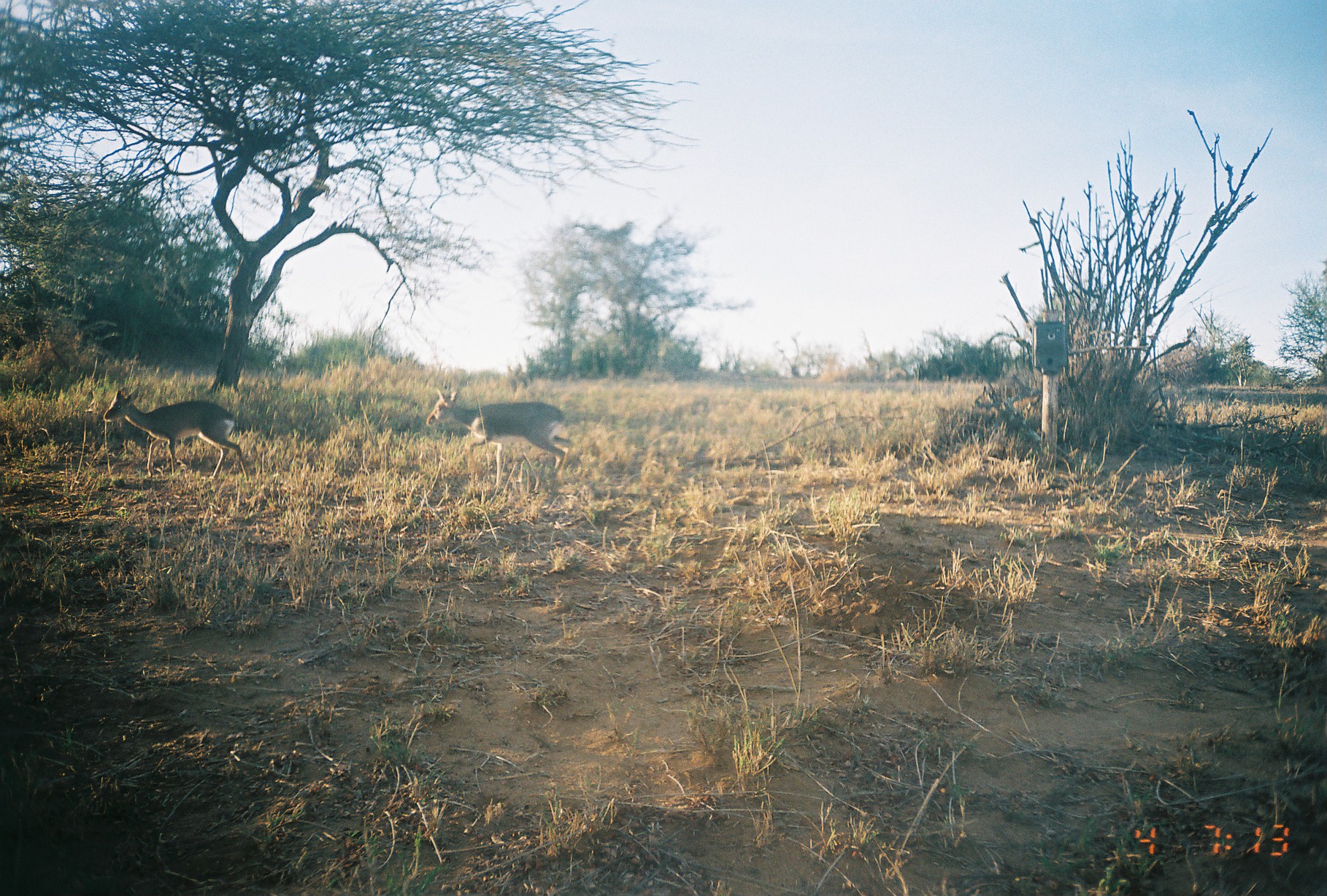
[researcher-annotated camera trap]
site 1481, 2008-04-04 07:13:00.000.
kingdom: Animalia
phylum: Chordata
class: Mammalia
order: Artiodactyla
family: Bovidae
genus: Madoqua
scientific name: Madoqua guentheri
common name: günther's dik-dik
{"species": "Madoqua guentheri (günther's dik-dik)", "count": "2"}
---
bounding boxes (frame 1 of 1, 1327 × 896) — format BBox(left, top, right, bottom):
madoqua guentheri: BBox(425, 386, 572, 488); BBox(103, 387, 249, 483)